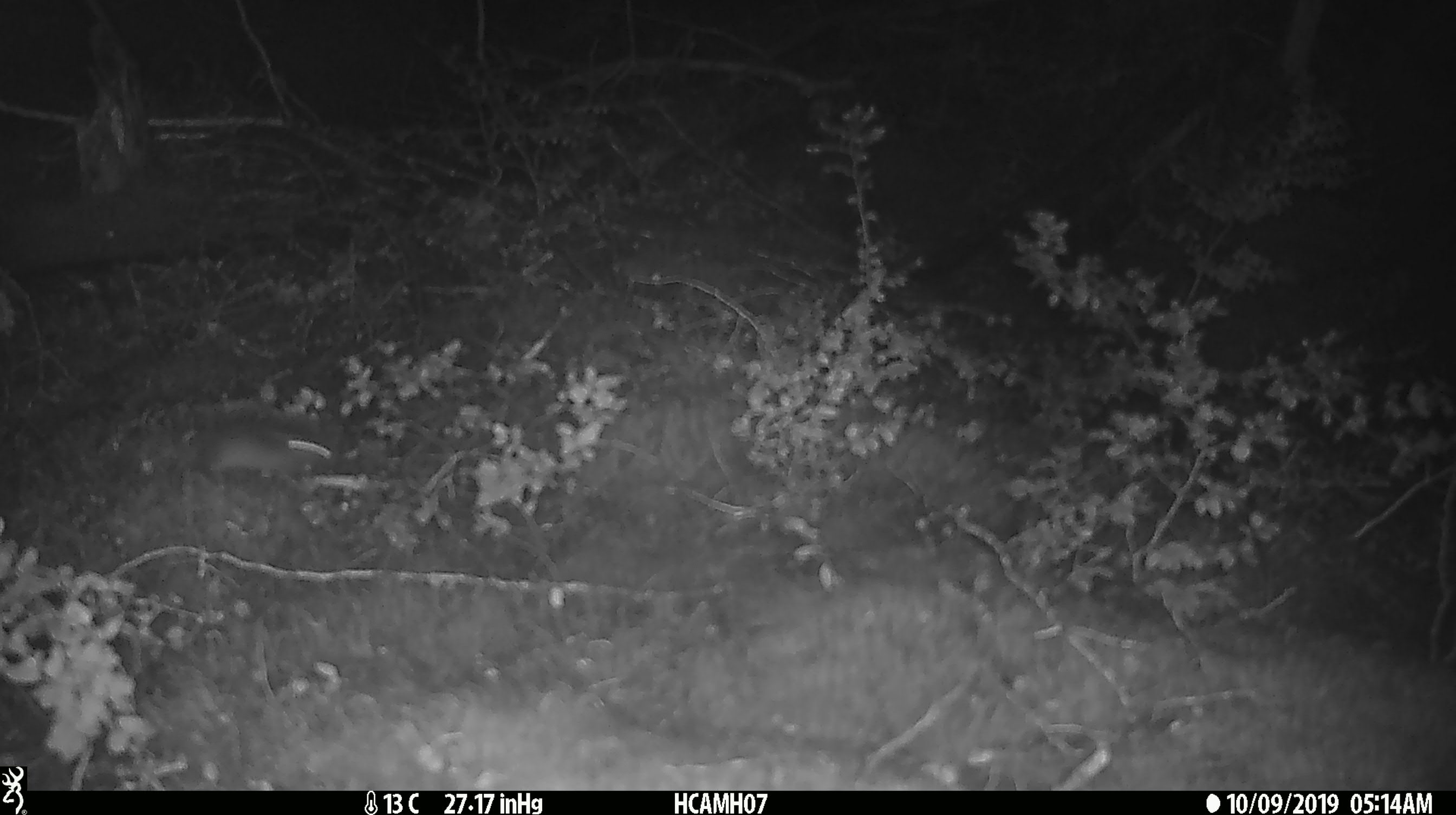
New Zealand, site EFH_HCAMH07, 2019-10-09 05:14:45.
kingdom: Animalia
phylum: Chordata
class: Mammalia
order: Rodentia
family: Muridae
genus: Mus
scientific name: Mus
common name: mouse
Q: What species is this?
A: Mouse (Mus).